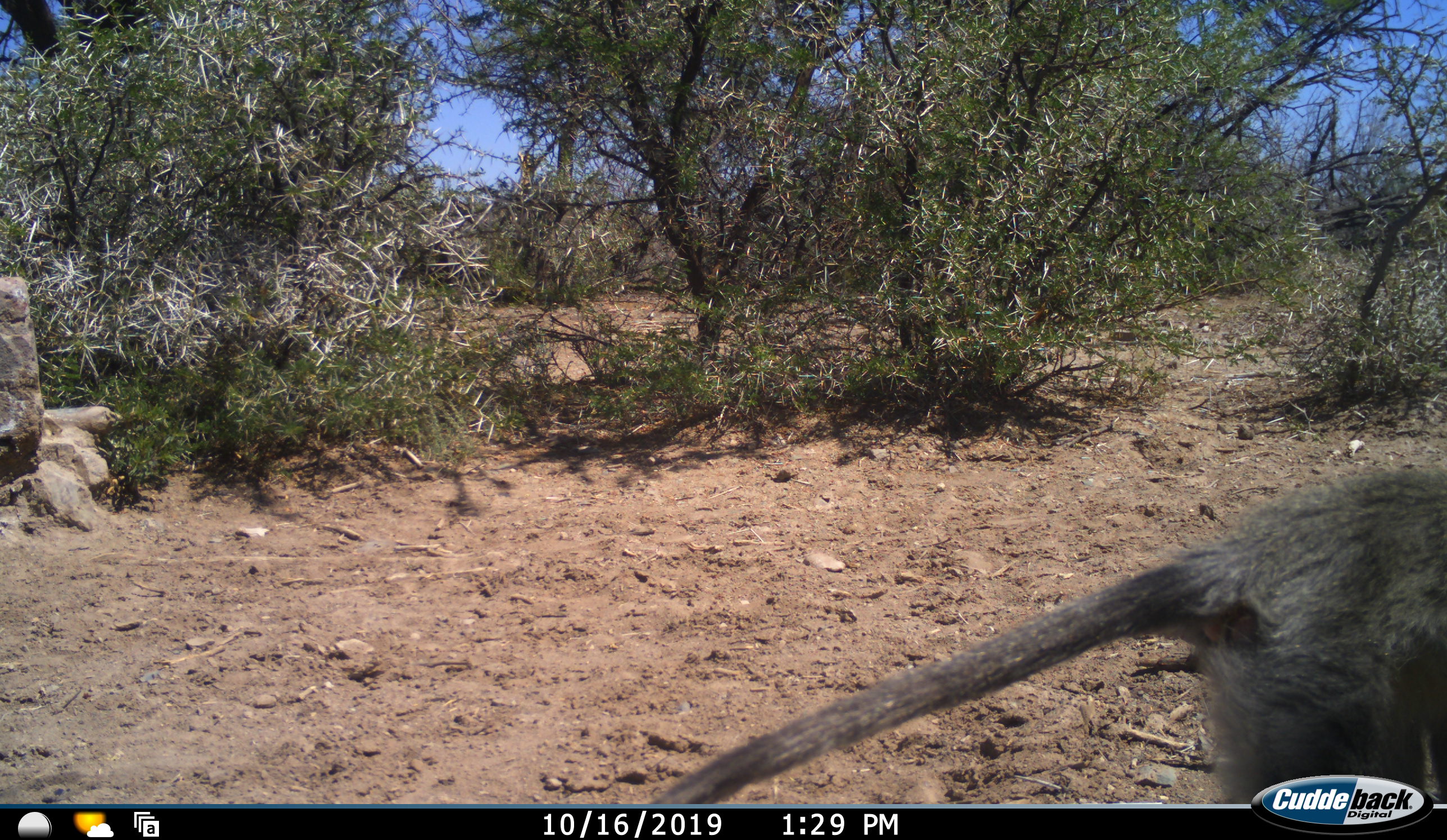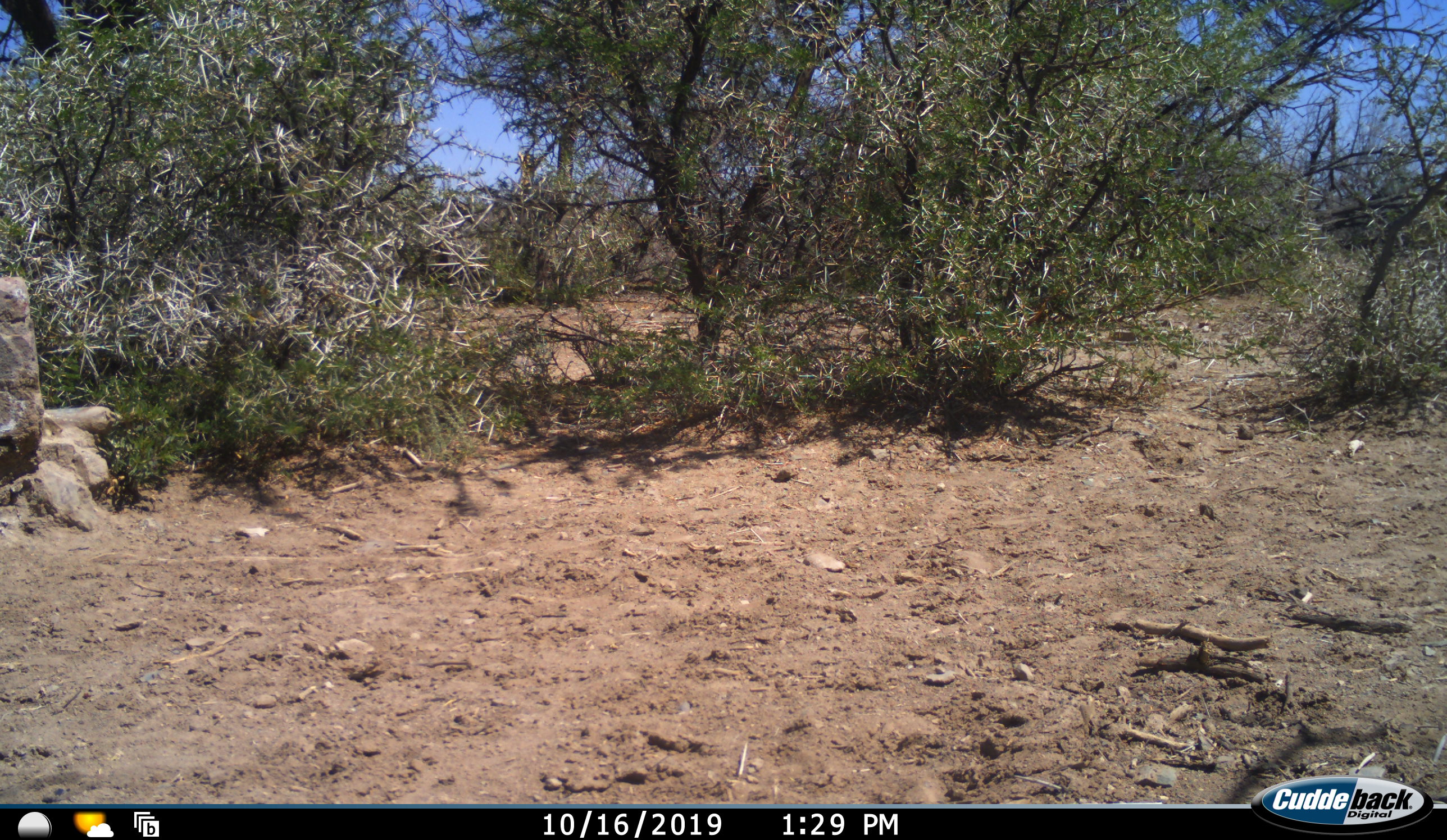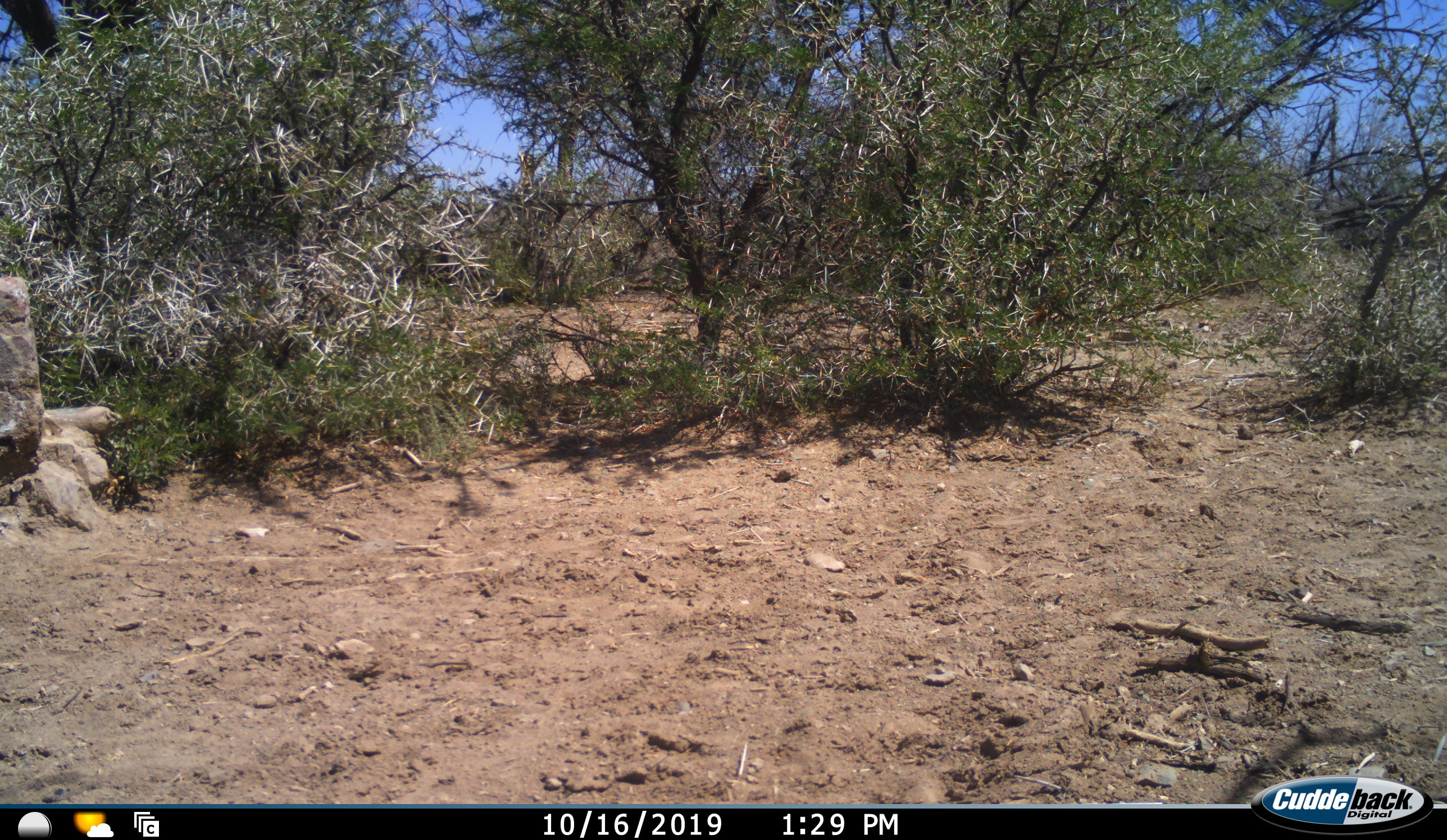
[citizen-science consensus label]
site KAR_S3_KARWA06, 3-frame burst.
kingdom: Animalia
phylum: Chordata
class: Mammalia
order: Primates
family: Cercopithecidae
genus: Chlorocebus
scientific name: Chlorocebus pygerythrus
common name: vervet monkey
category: monkeyvervet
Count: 1.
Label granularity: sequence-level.